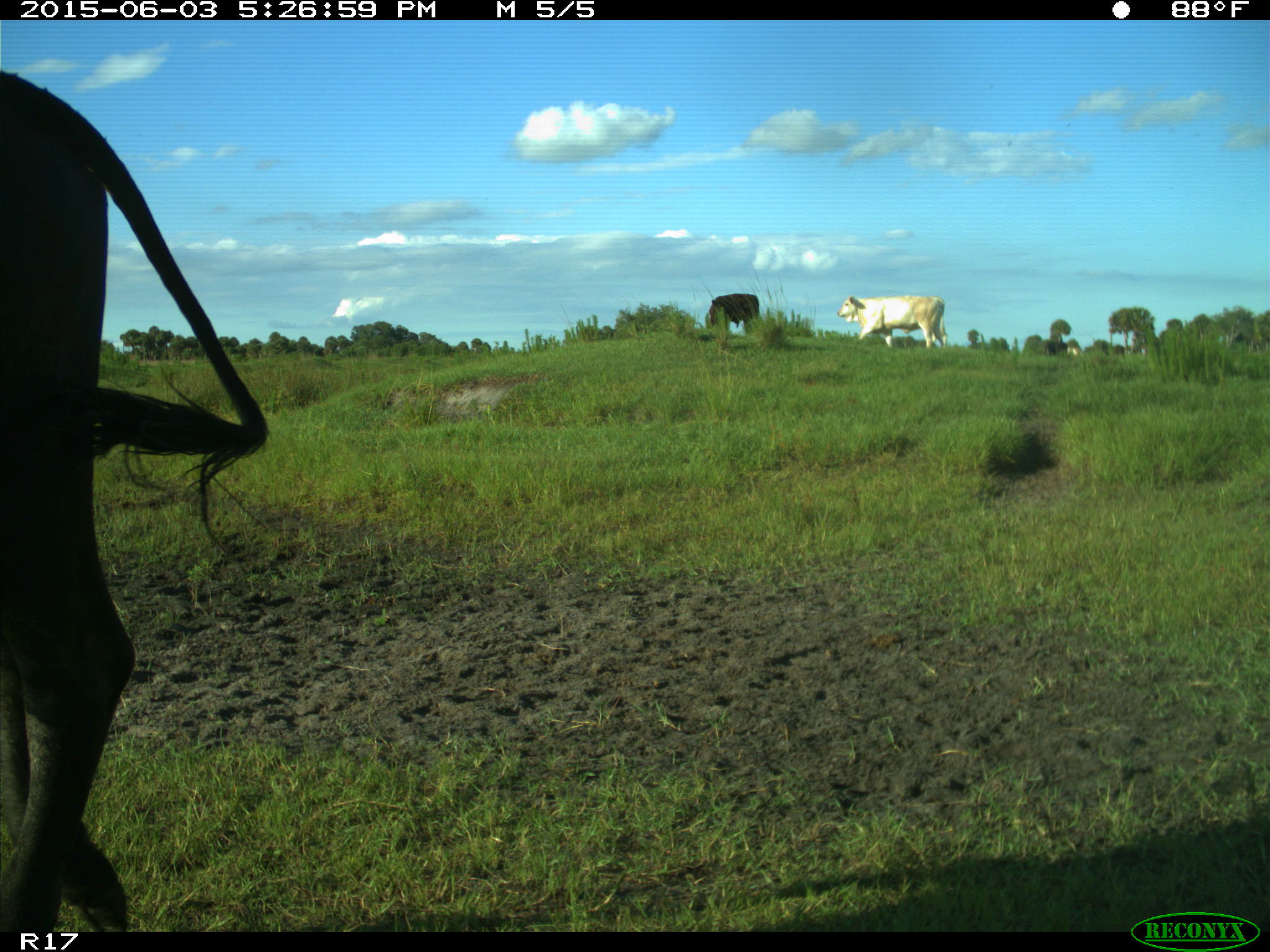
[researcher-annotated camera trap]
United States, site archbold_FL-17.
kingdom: Animalia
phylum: Chordata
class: Mammalia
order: Artiodactyla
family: Bovidae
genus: Bos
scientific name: Bos taurus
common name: domestic cow